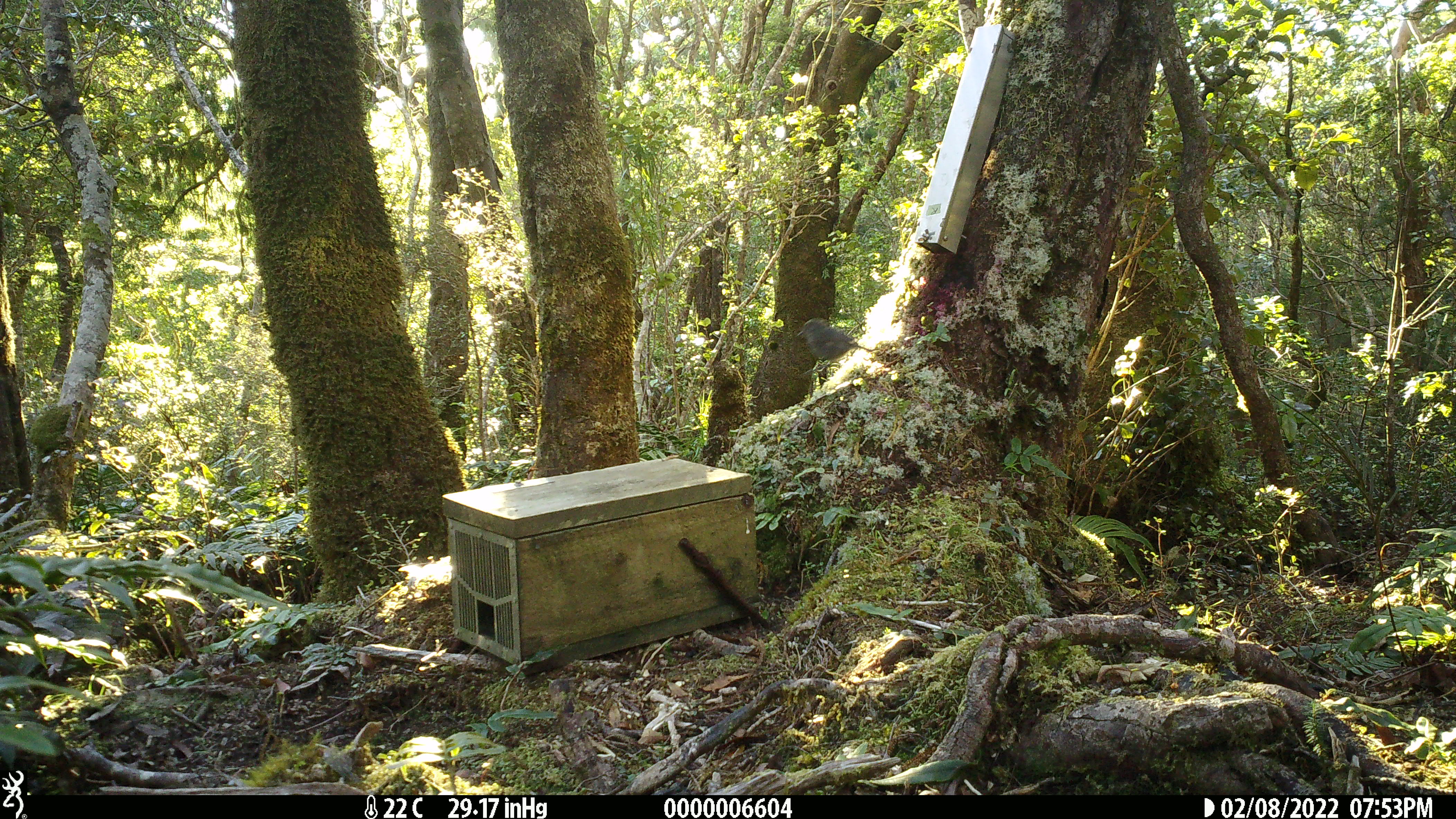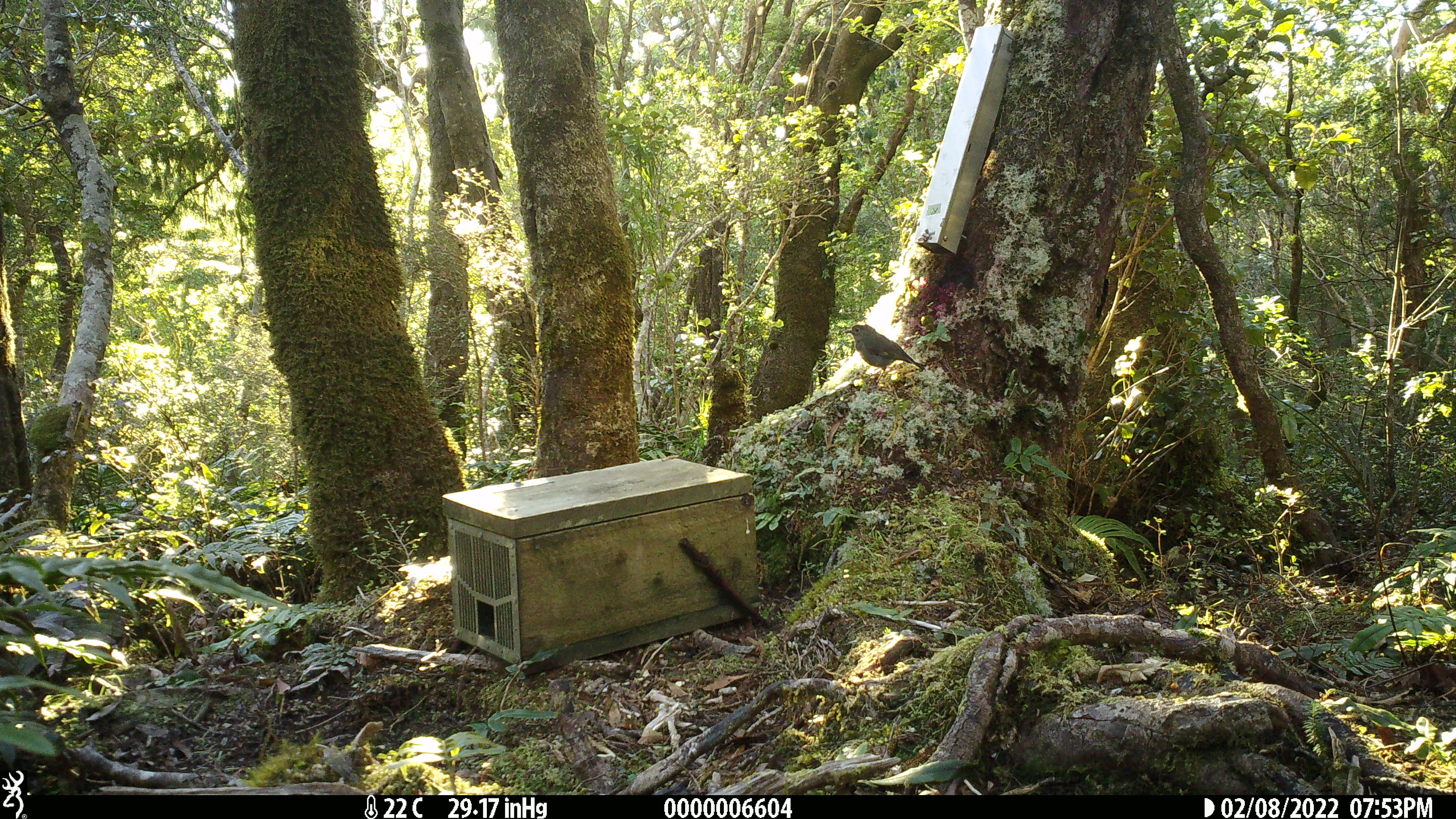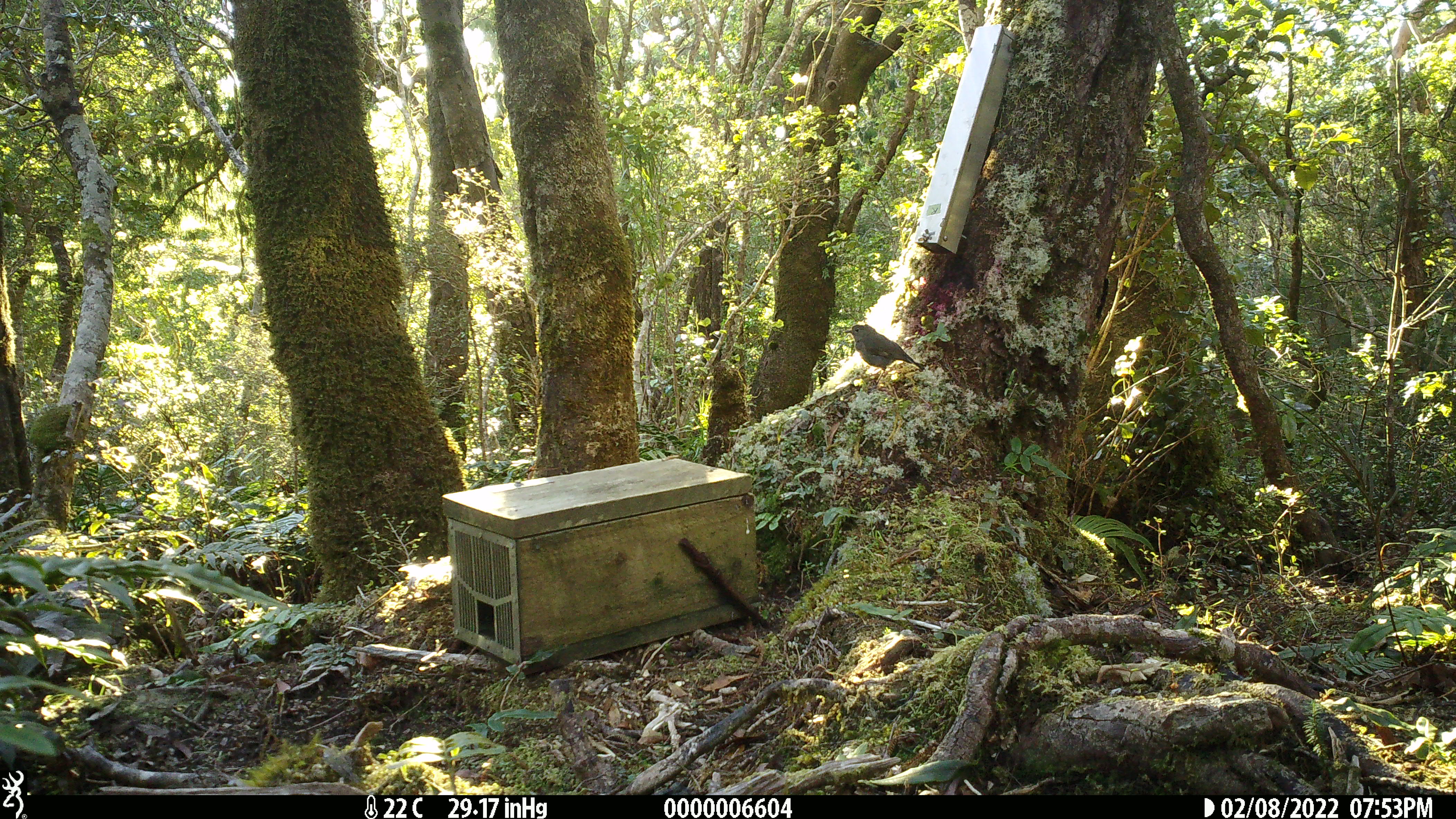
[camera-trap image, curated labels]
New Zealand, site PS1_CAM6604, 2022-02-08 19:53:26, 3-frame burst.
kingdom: Animalia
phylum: Chordata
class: Aves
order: Passeriformes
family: Petroicidae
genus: Petroica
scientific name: Petroica australis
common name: new zealand robin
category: robin